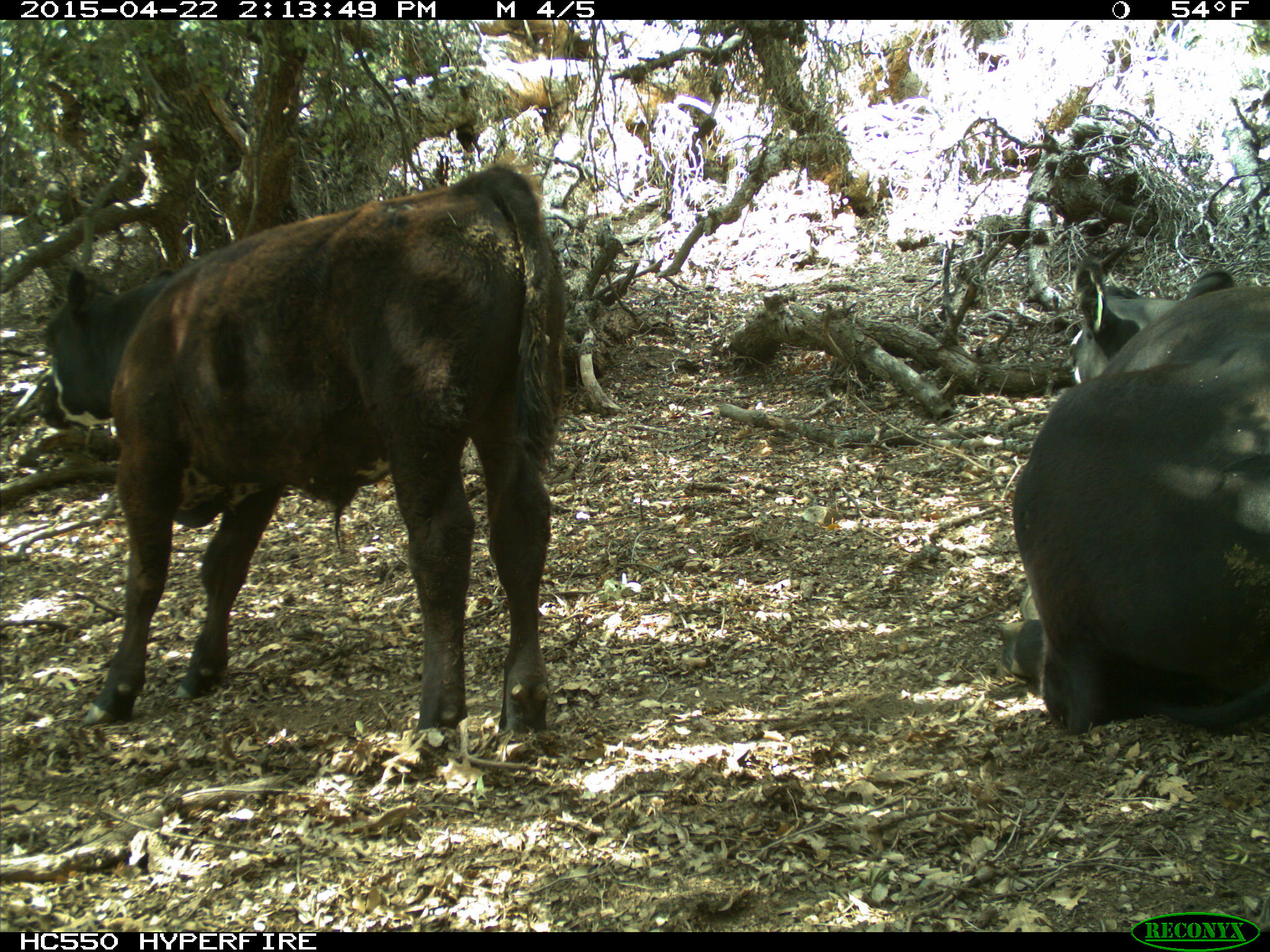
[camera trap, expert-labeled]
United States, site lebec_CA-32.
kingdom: Animalia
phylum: Chordata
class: Mammalia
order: Artiodactyla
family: Bovidae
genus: Bos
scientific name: Bos taurus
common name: domestic cow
Bos taurus (domestic cow).